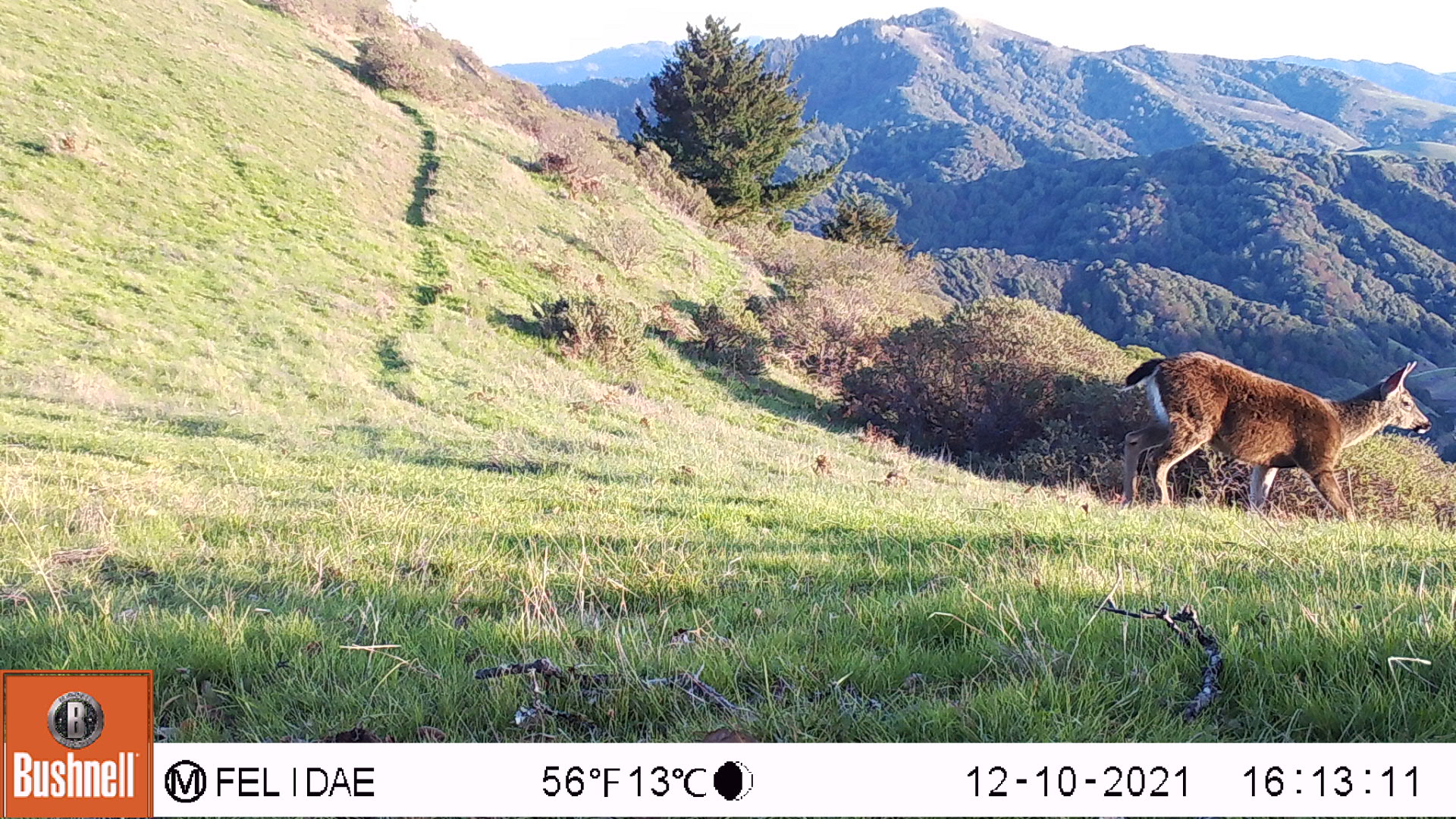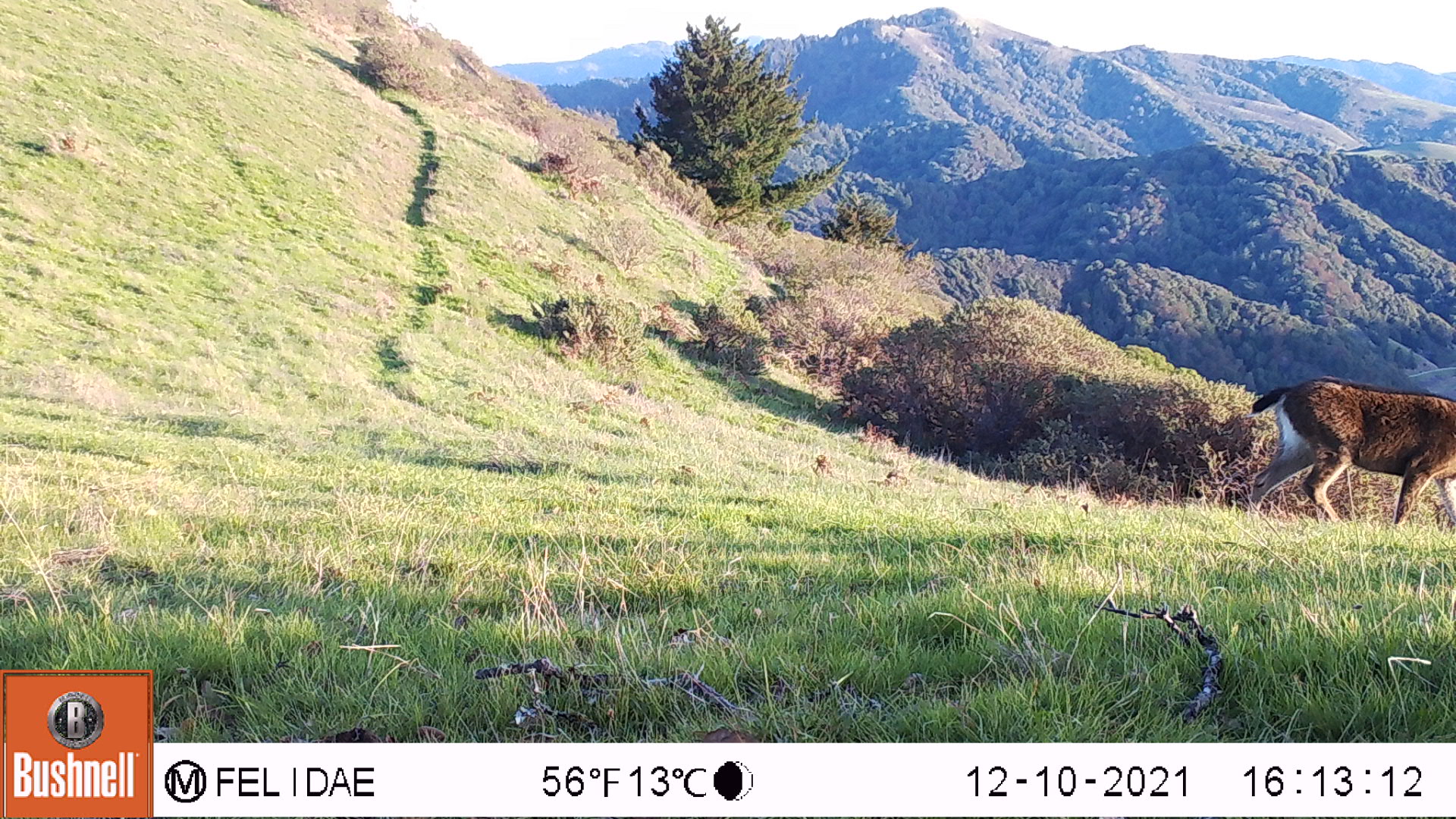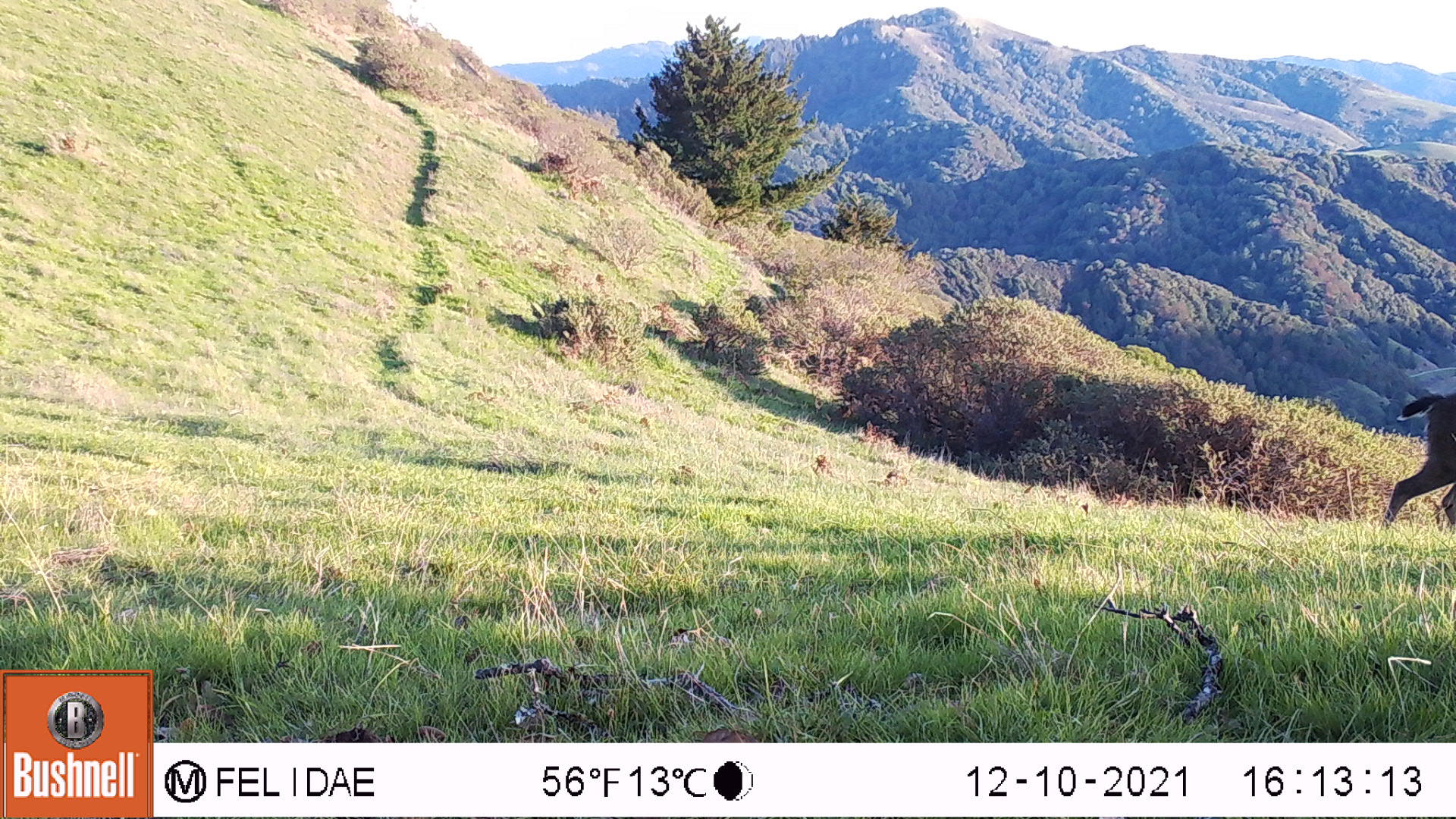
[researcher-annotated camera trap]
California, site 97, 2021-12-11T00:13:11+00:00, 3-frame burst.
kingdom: Animalia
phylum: Chordata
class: Mammalia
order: Artiodactyla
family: Cervidae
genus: Odocoileus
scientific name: Odocoileus hemionus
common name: mule deer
Mule deer (Odocoileus hemionus).